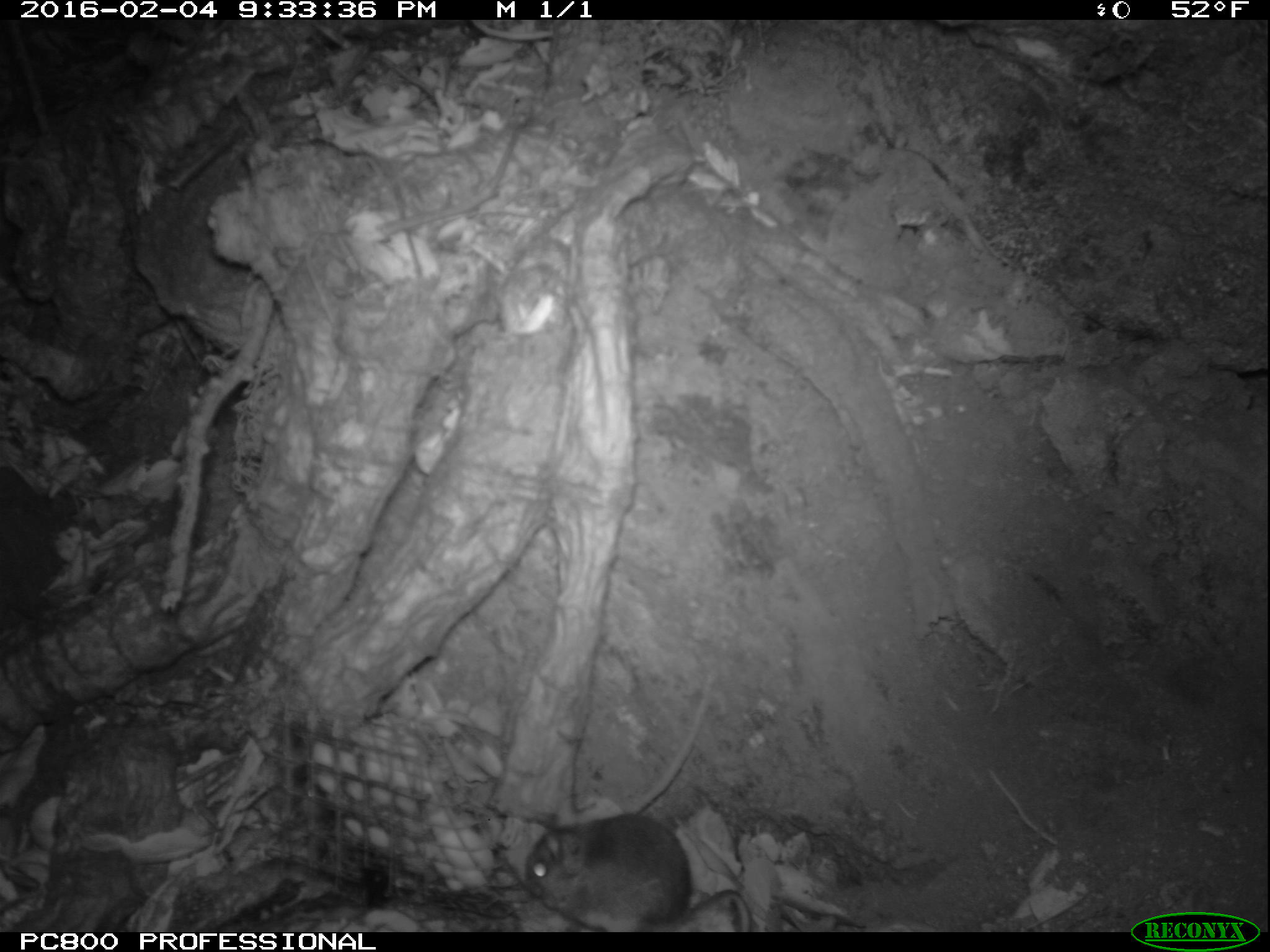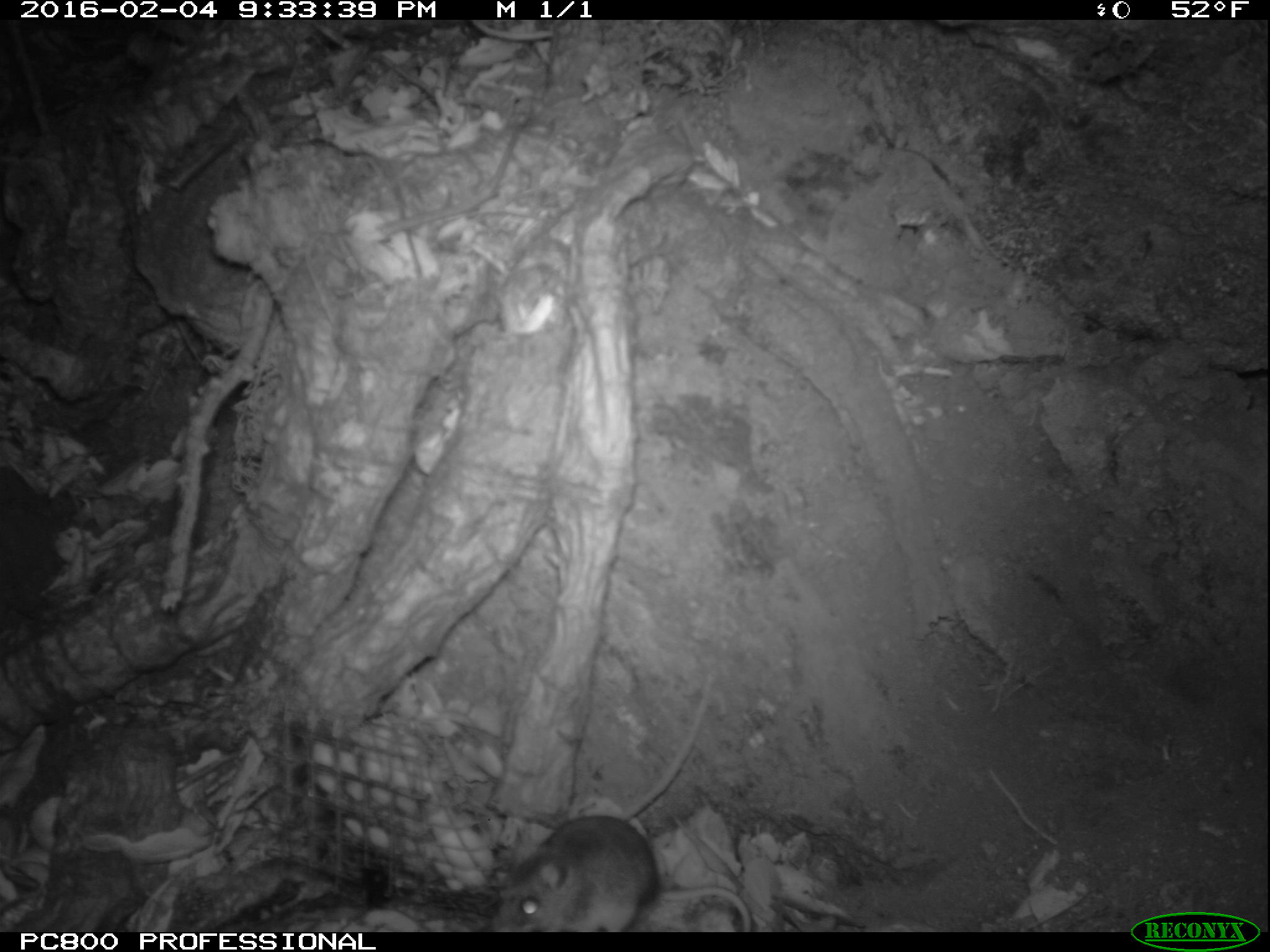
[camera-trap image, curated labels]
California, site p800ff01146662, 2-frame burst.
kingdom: Animalia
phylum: Chordata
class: Mammalia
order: Rodentia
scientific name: Rodentia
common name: rodent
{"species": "rodent (Rodentia)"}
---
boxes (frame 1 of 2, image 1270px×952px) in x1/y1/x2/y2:
rodent: 524/791/752/930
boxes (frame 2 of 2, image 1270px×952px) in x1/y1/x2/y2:
rodent: 493/813/751/932